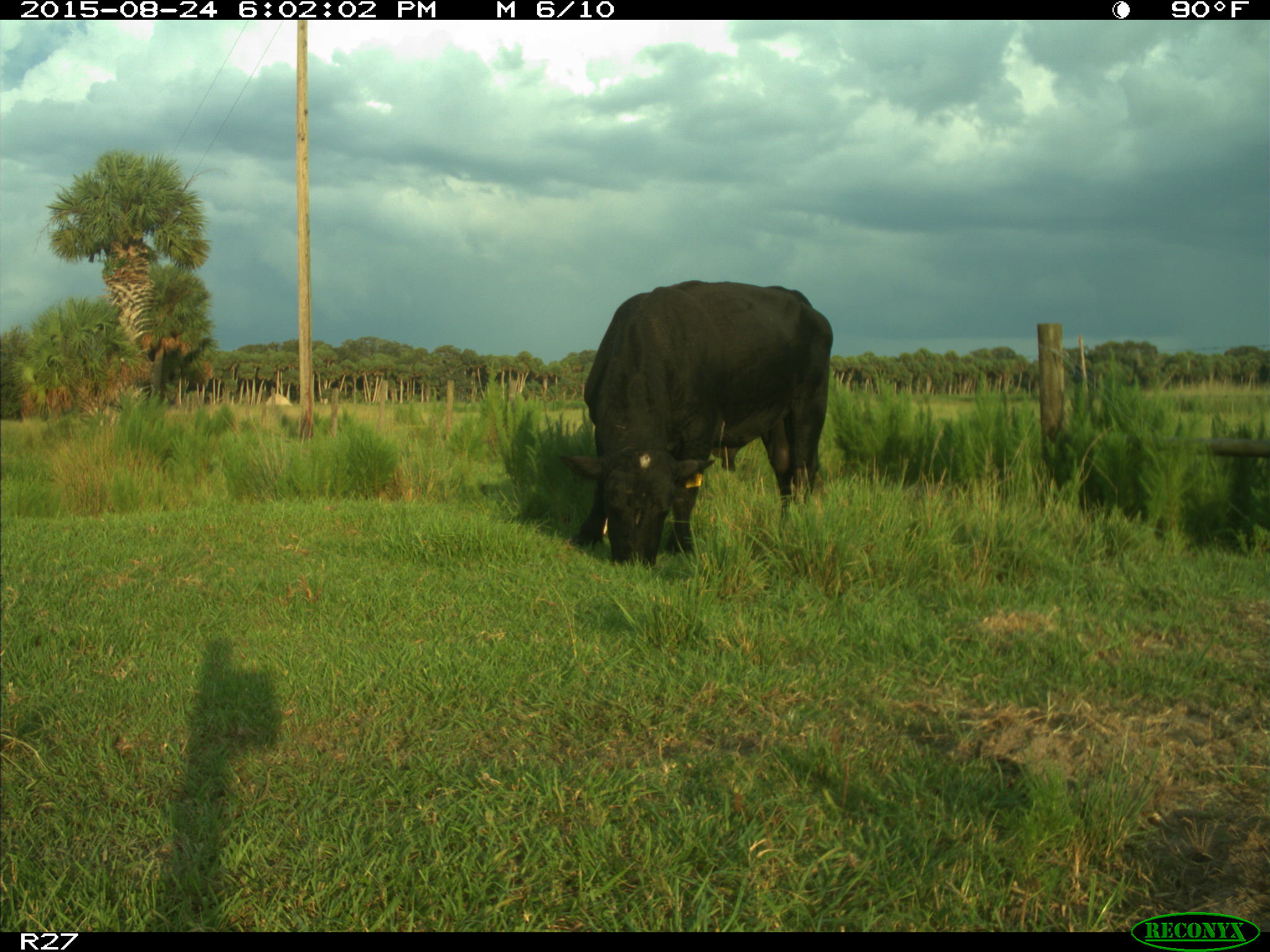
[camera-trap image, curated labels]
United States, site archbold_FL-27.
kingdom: Animalia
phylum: Chordata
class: Mammalia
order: Artiodactyla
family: Bovidae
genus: Bos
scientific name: Bos taurus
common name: domestic cow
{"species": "Bos taurus (domestic cow)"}